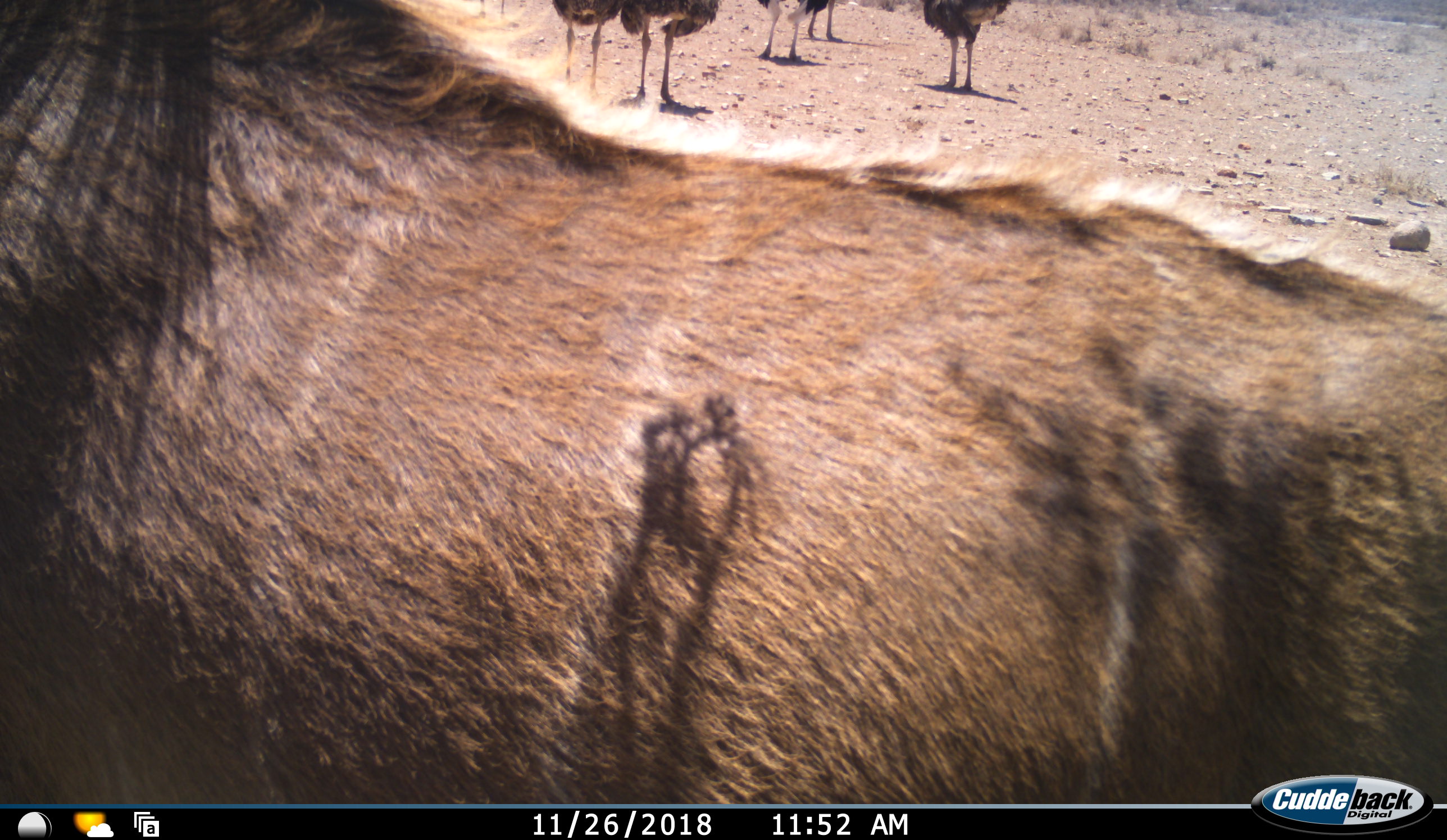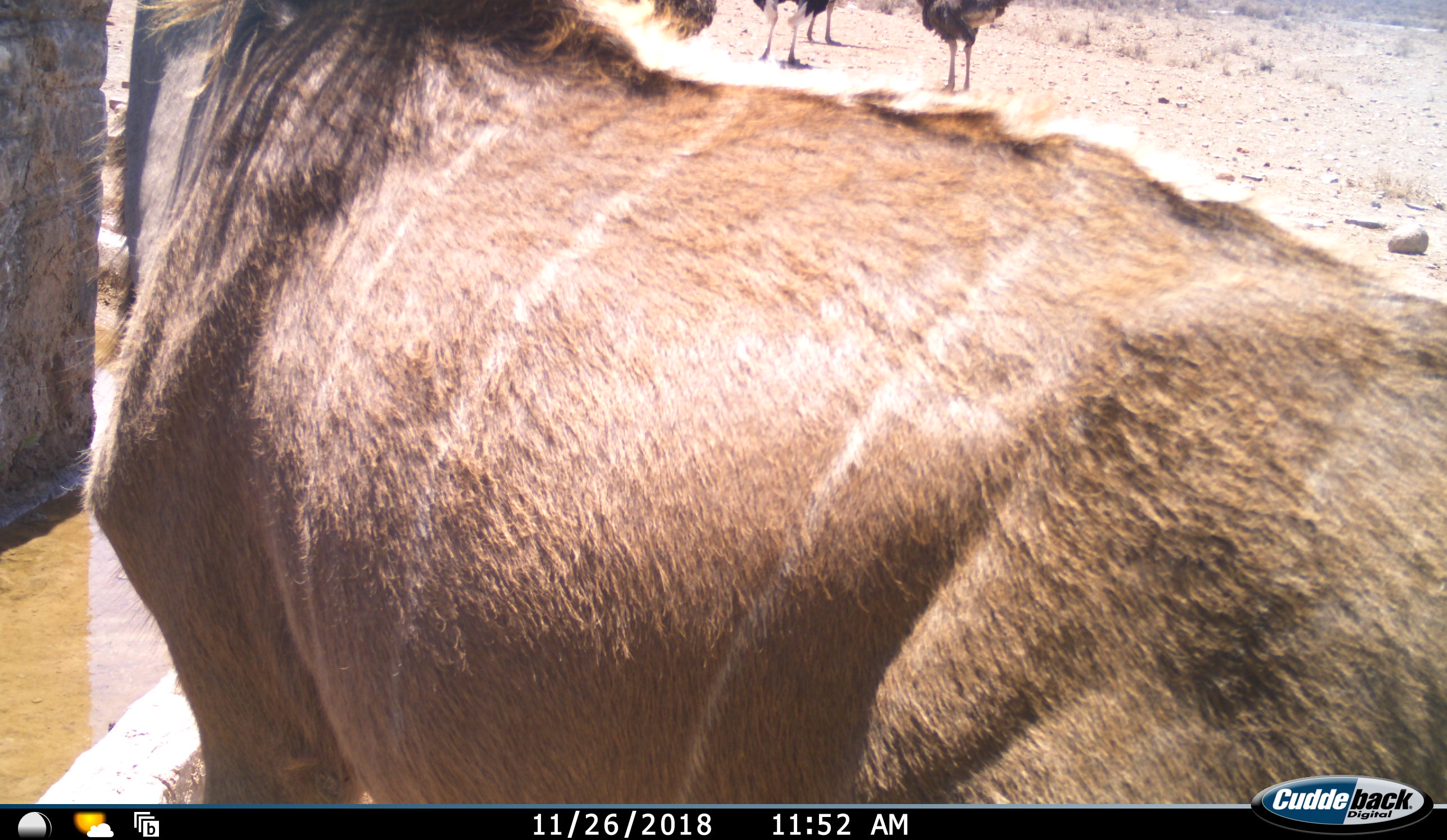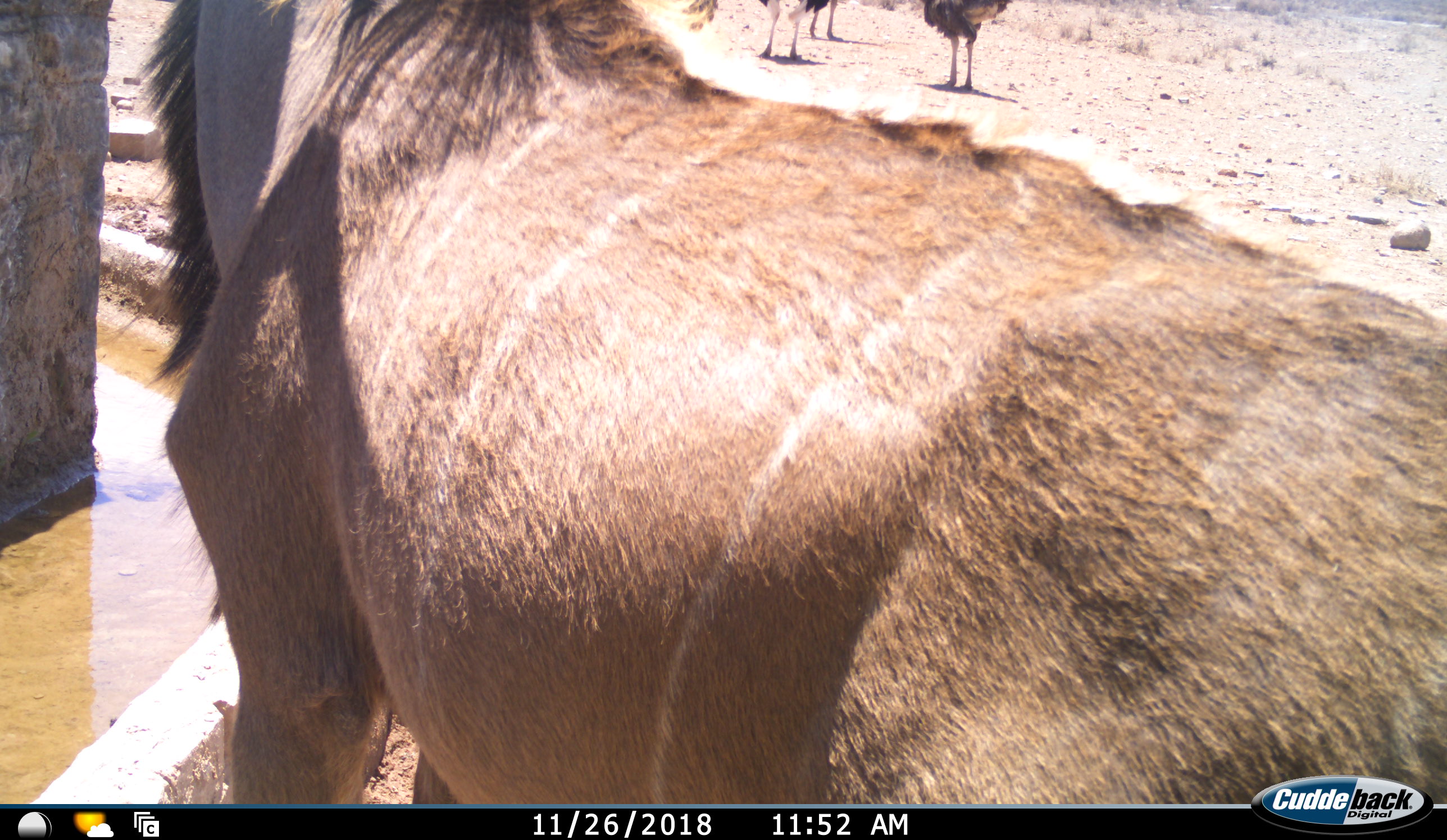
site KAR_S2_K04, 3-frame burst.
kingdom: Animalia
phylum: Chordata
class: Mammalia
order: Artiodactyla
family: Bovidae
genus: Tragelaphus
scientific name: Tragelaphus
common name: kudu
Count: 1.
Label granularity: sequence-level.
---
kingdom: Animalia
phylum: Chordata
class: Aves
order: Struthioniformes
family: Struthionidae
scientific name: Struthionidae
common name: ostrich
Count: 5.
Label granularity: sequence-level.